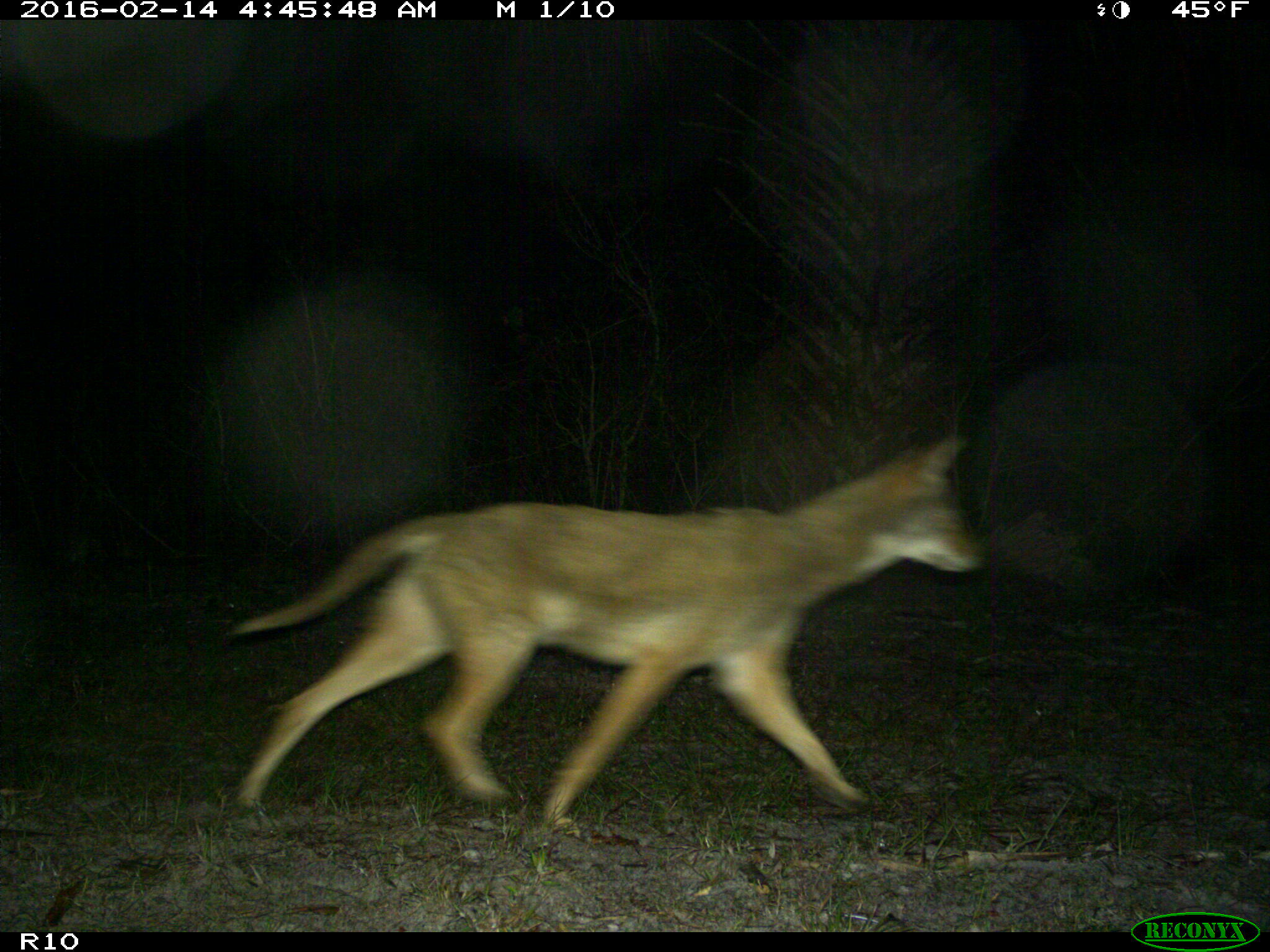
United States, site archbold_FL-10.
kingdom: Animalia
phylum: Chordata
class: Mammalia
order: Carnivora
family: Canidae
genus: Canis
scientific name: Canis latrans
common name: coyote